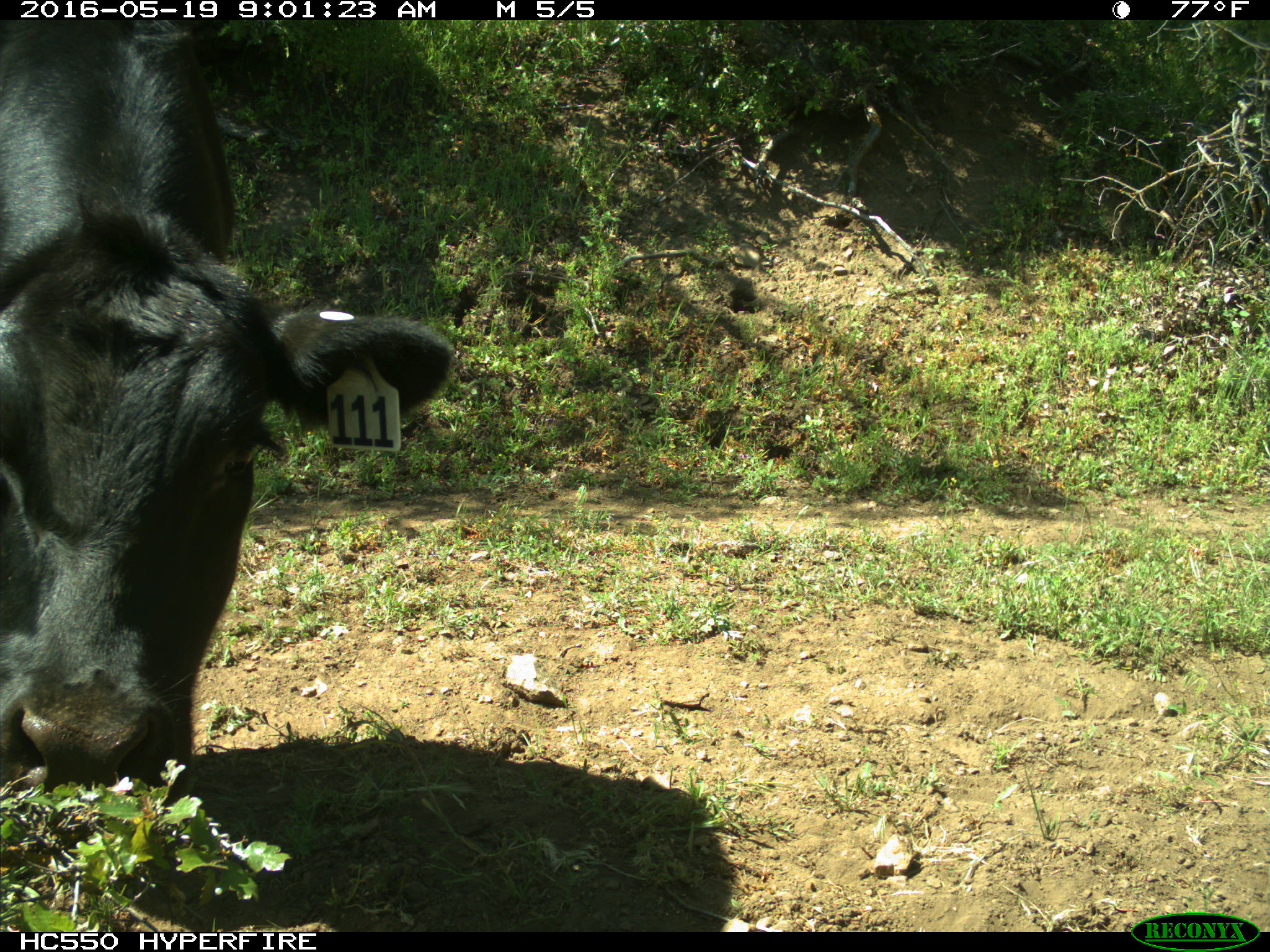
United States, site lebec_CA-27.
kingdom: Animalia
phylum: Chordata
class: Mammalia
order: Artiodactyla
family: Bovidae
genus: Bos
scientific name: Bos taurus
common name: domestic cow